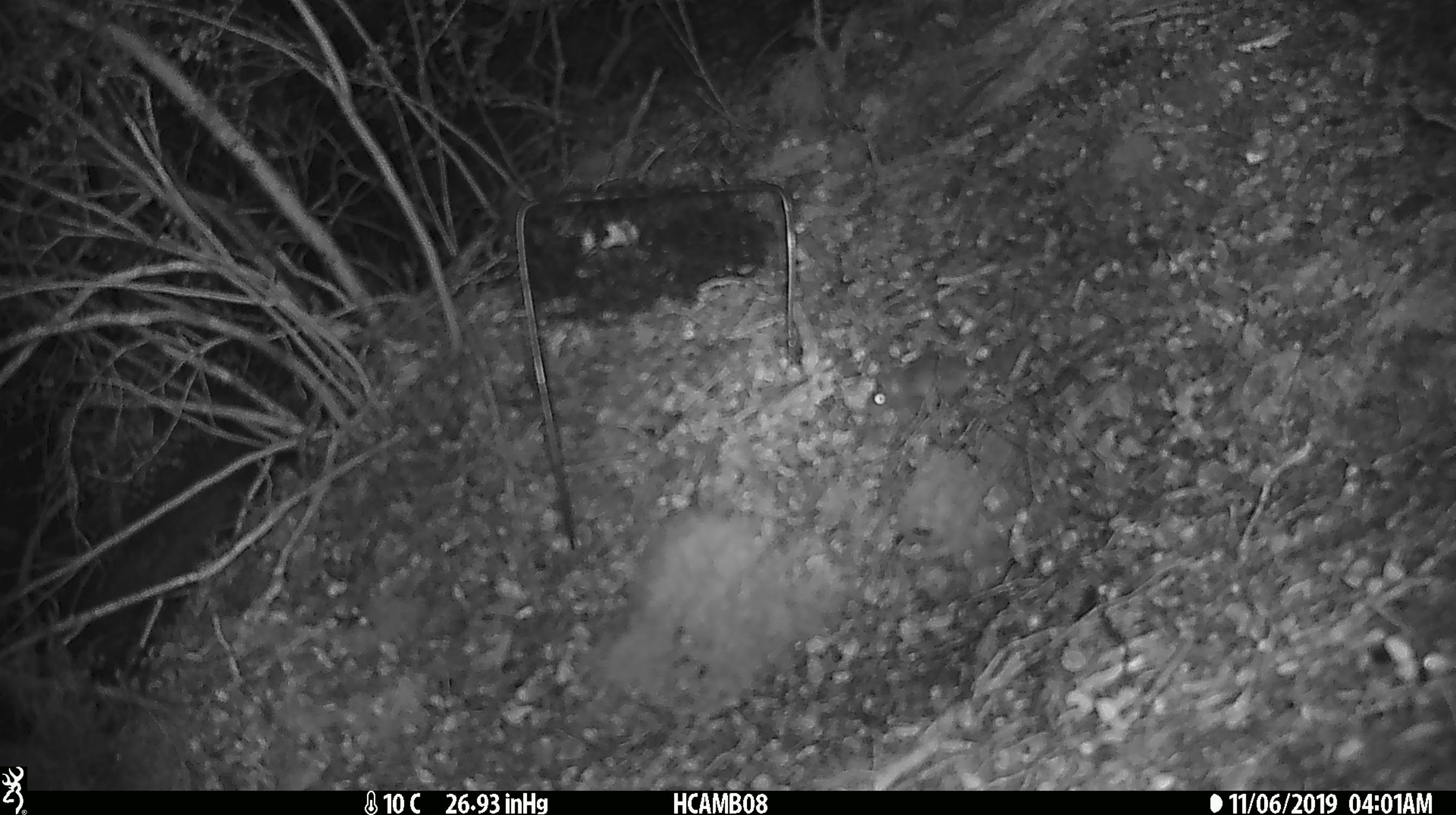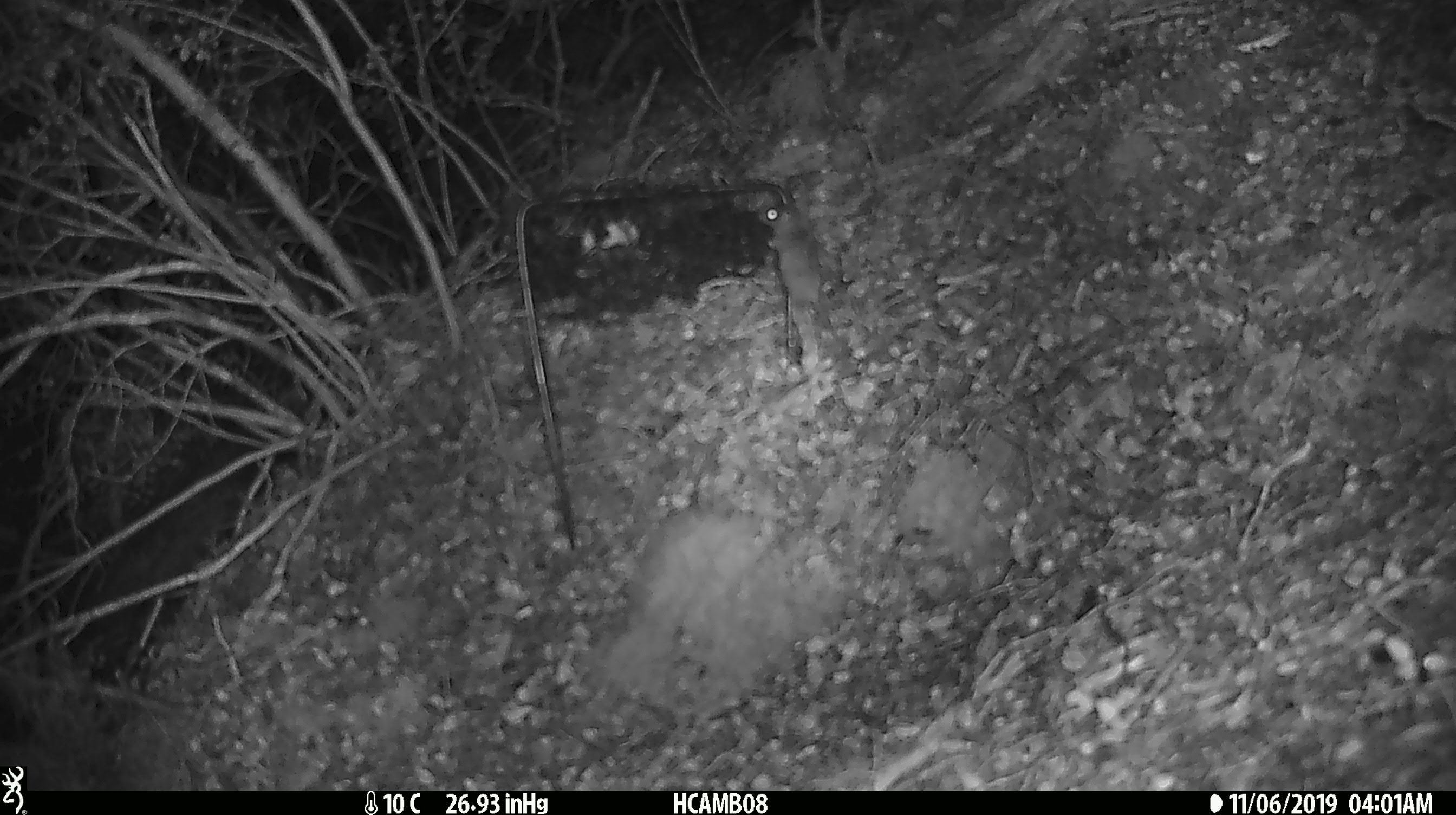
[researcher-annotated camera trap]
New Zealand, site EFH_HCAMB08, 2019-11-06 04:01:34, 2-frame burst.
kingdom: Animalia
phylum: Chordata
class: Mammalia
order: Rodentia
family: Muridae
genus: Mus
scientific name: Mus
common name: mouse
Mouse (Mus).